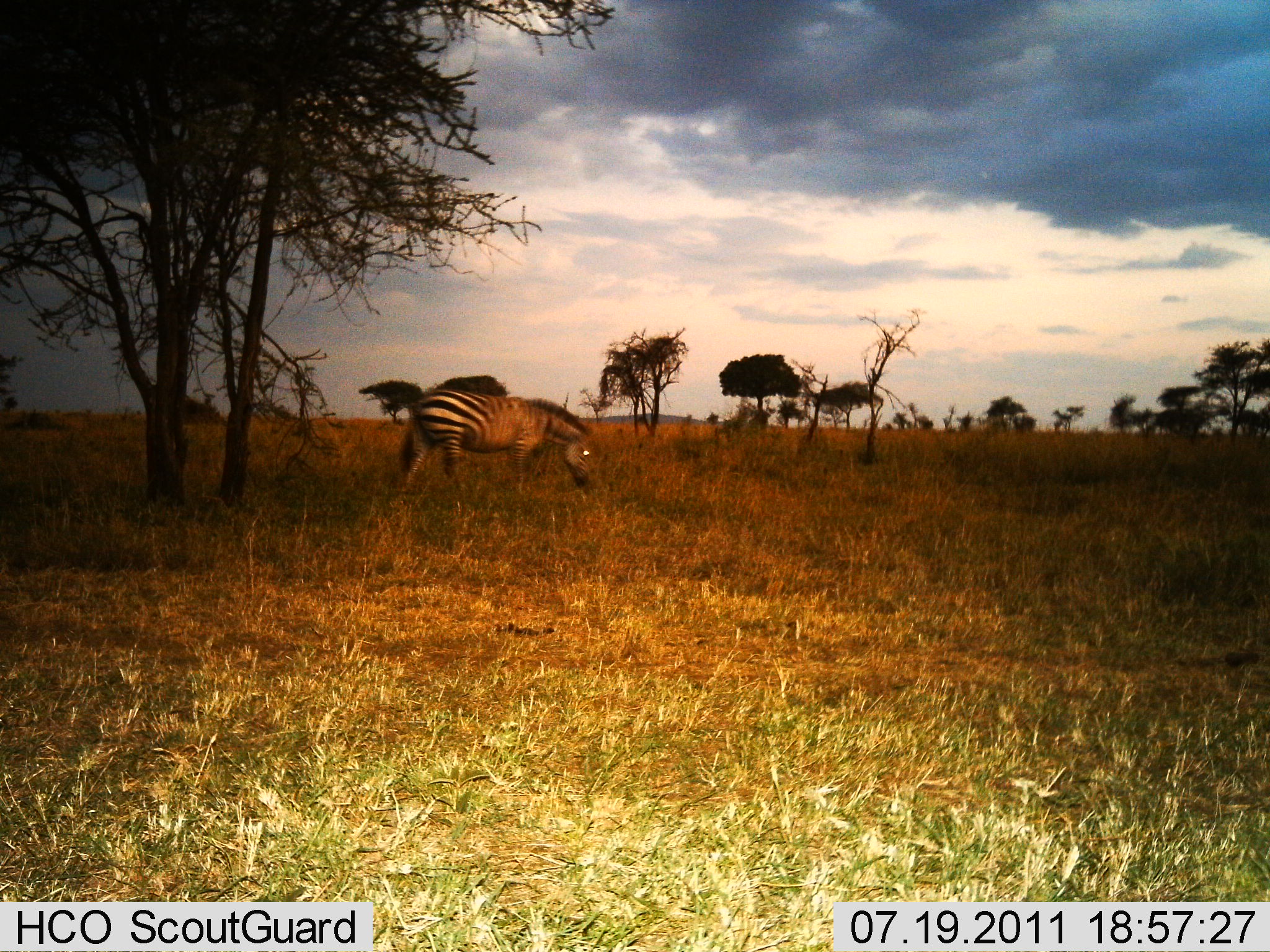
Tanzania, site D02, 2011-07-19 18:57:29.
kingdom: Animalia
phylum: Chordata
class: Mammalia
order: Perissodactyla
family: Equidae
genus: Equus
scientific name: Equus quagga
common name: plains zebra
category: zebra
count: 1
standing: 25%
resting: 0%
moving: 33%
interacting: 0%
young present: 0%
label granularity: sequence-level